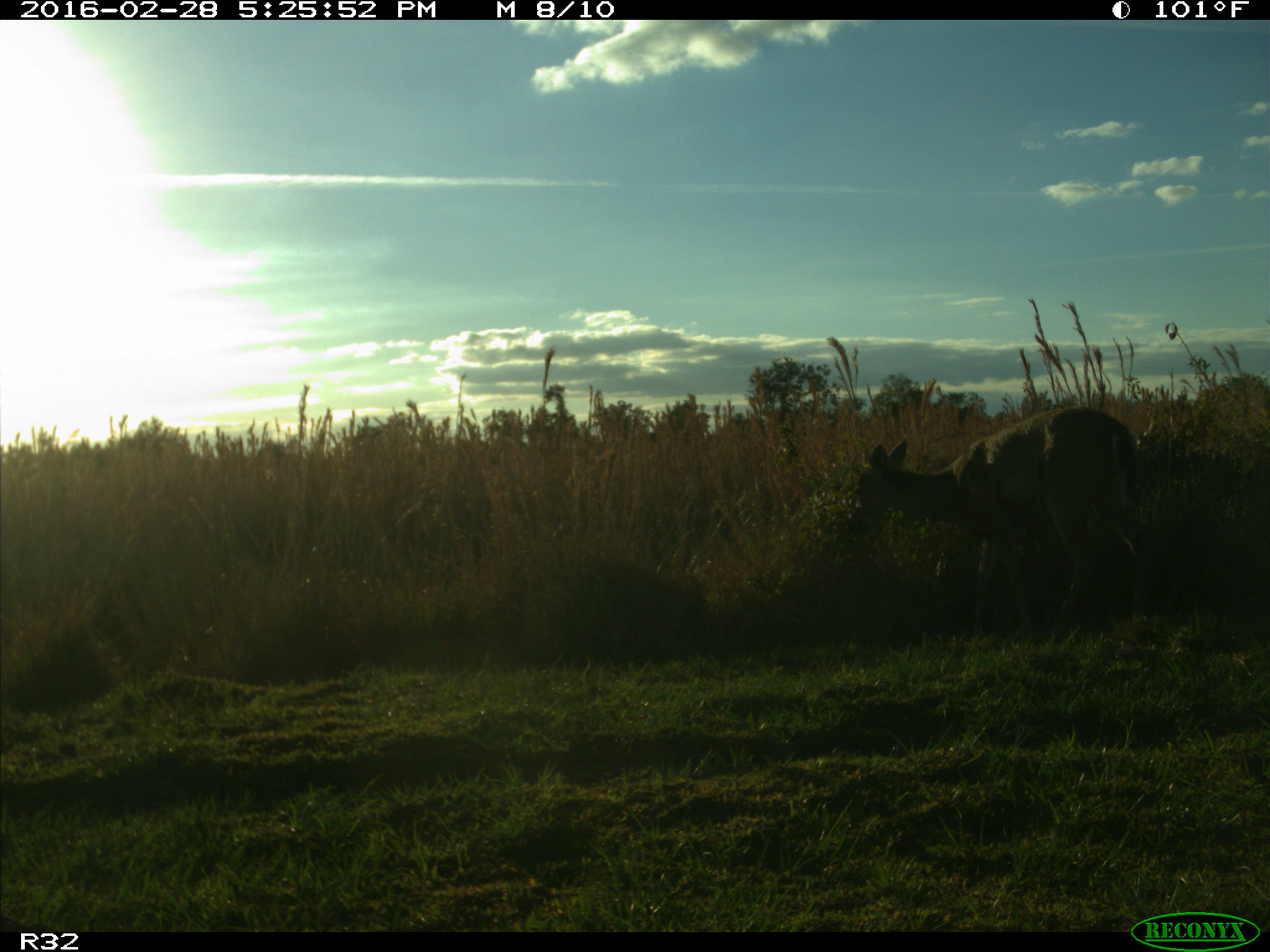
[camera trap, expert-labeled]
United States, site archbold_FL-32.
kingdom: Animalia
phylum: Chordata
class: Mammalia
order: Artiodactyla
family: Cervidae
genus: Odocoileus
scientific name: Odocoileus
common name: deer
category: unidentified deer